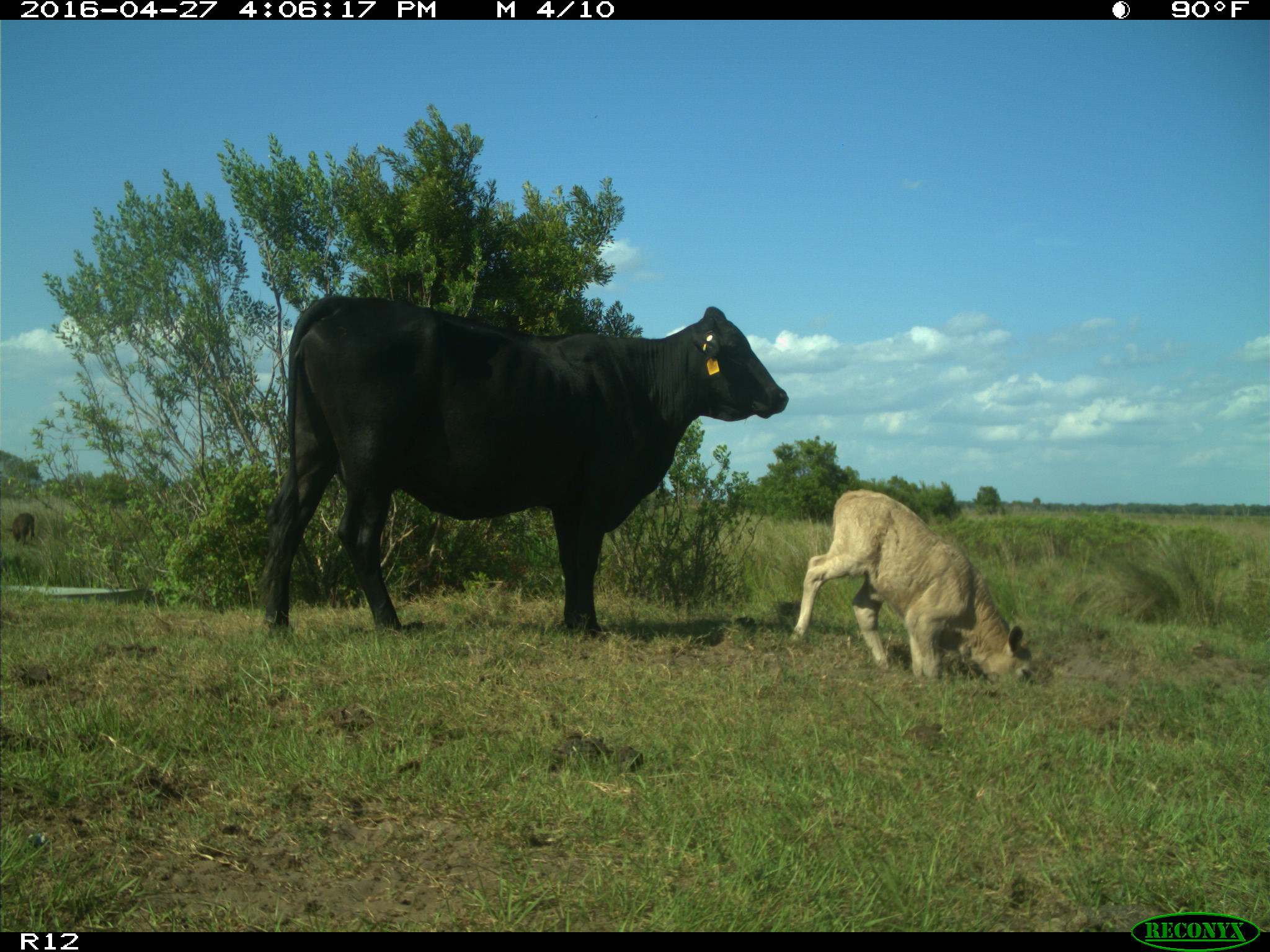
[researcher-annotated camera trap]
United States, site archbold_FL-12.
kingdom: Animalia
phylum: Chordata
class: Mammalia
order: Artiodactyla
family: Bovidae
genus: Bos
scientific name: Bos taurus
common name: domestic cow